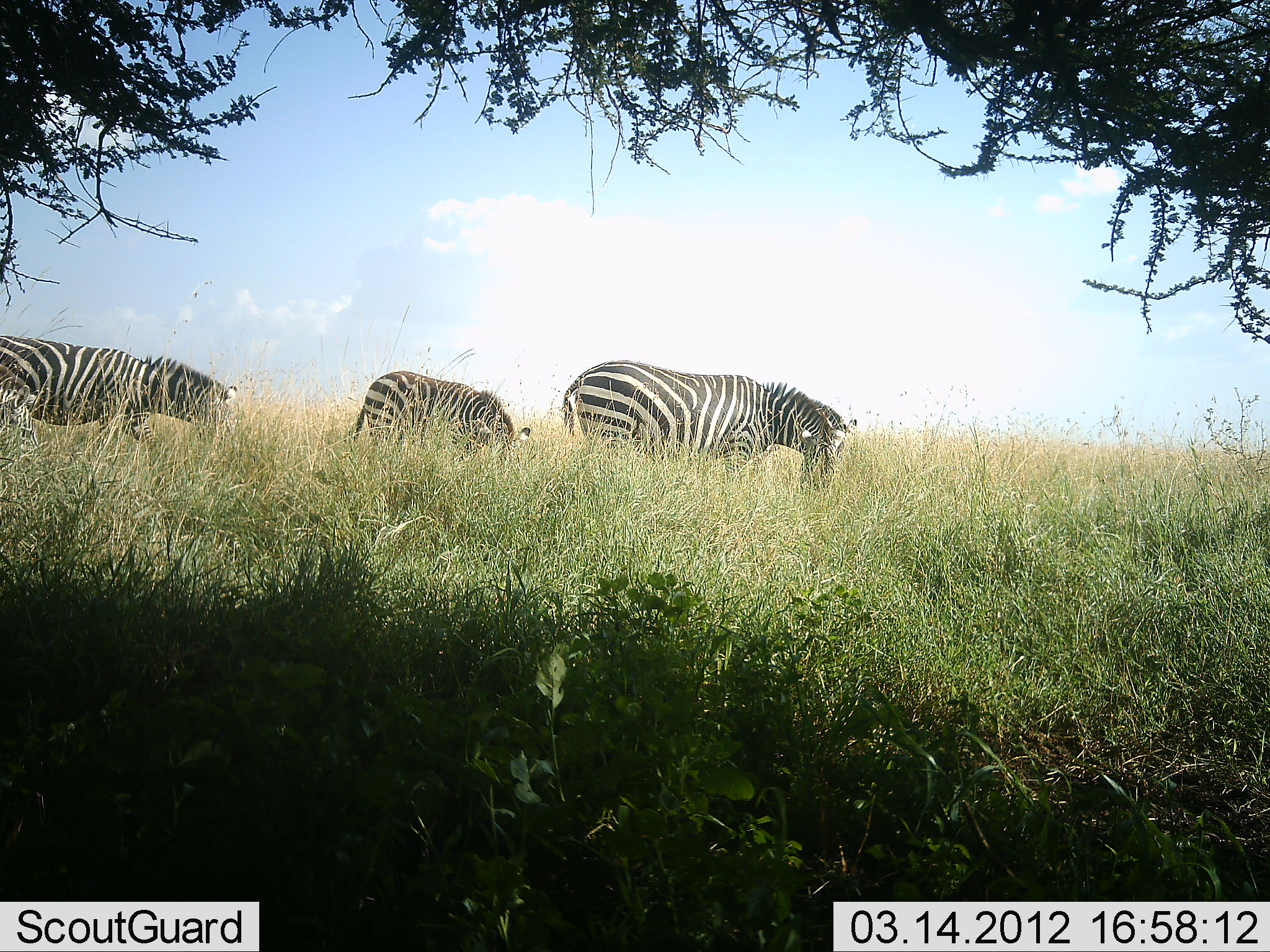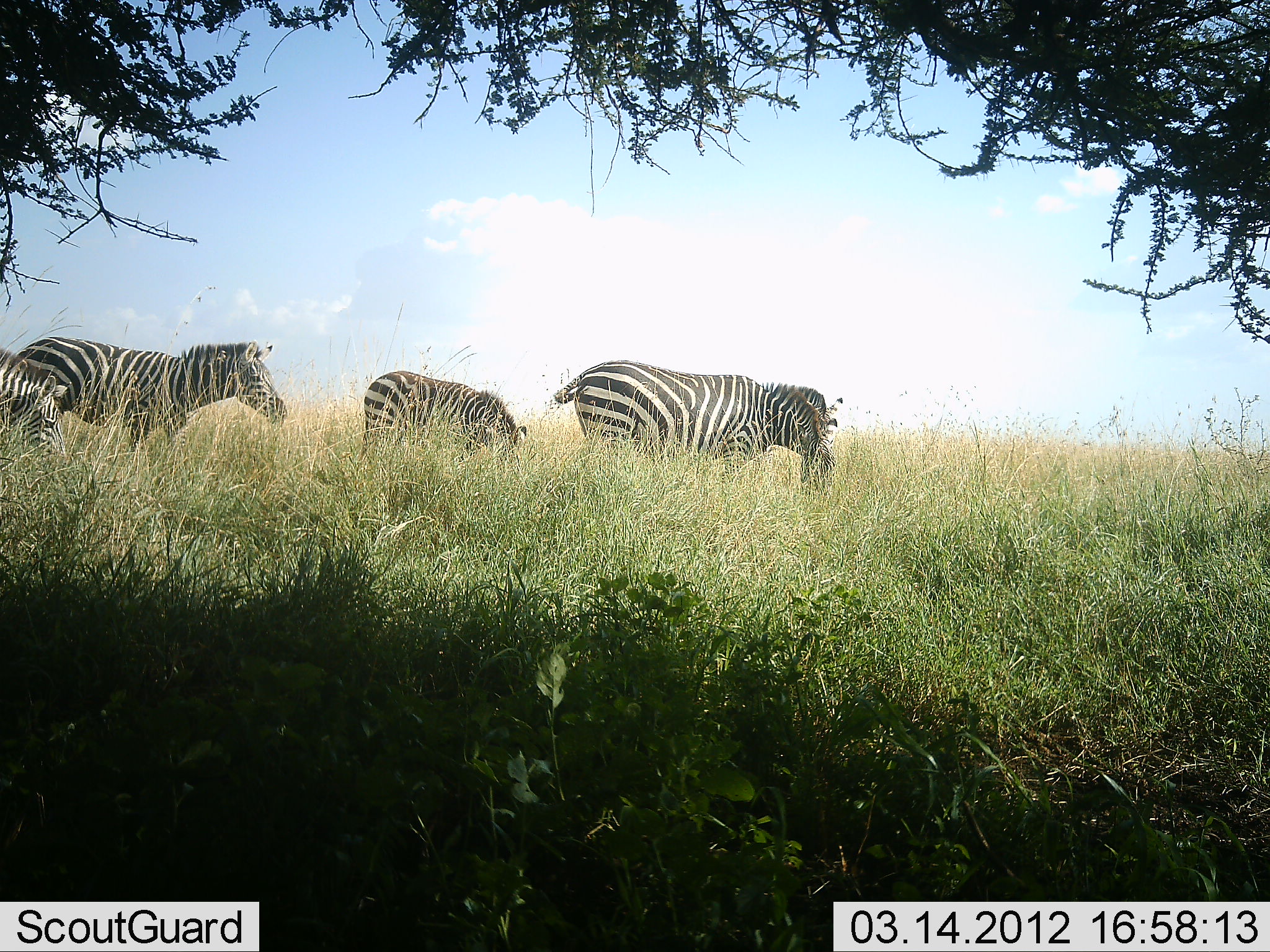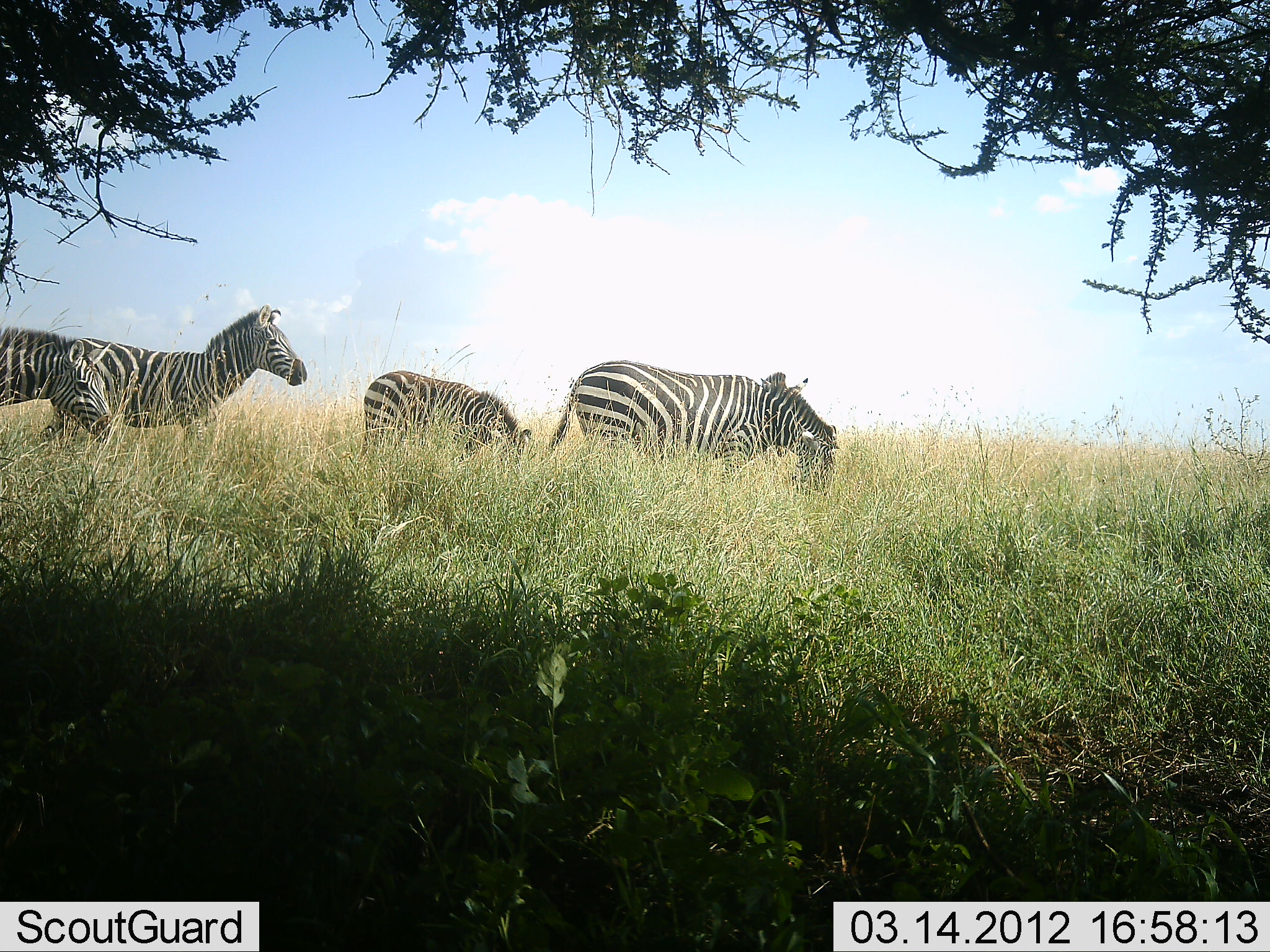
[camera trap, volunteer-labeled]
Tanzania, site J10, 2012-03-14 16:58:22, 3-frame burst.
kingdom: Animalia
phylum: Chordata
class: Mammalia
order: Perissodactyla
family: Equidae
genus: Equus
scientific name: Equus quagga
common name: plains zebra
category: zebra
Zebra (plains zebra) (Equus quagga), count 4. Behavior (volunteer vote fractions): standing 33%, resting 5%, moving 57%, interacting 5%. Young present (vote fraction): 19%. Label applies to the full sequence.